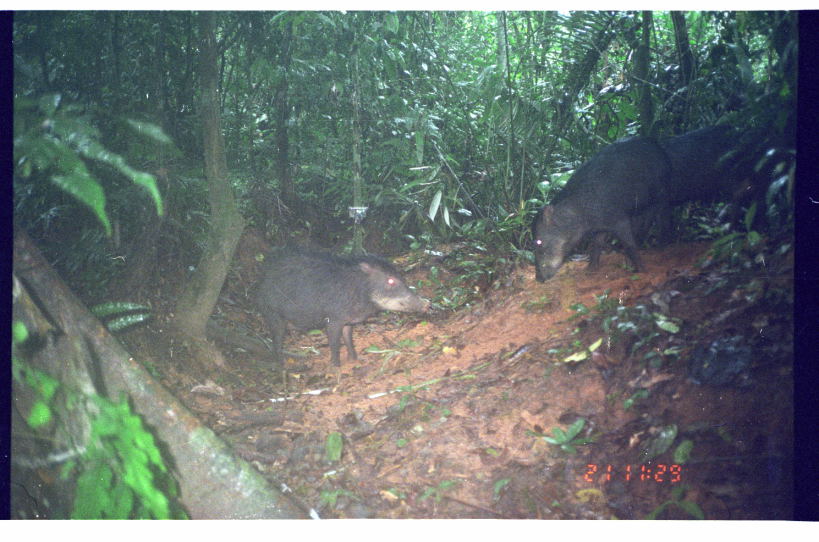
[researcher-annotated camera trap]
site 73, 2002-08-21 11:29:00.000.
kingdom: Animalia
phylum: Chordata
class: Mammalia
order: Artiodactyla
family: Tayassuidae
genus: Tayassu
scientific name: Tayassu pecari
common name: white-lipped peccary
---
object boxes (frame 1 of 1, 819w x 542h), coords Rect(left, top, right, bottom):
tayassu pecari: Rect(250, 242, 430, 372); Rect(528, 132, 677, 286); Rect(622, 122, 771, 250)